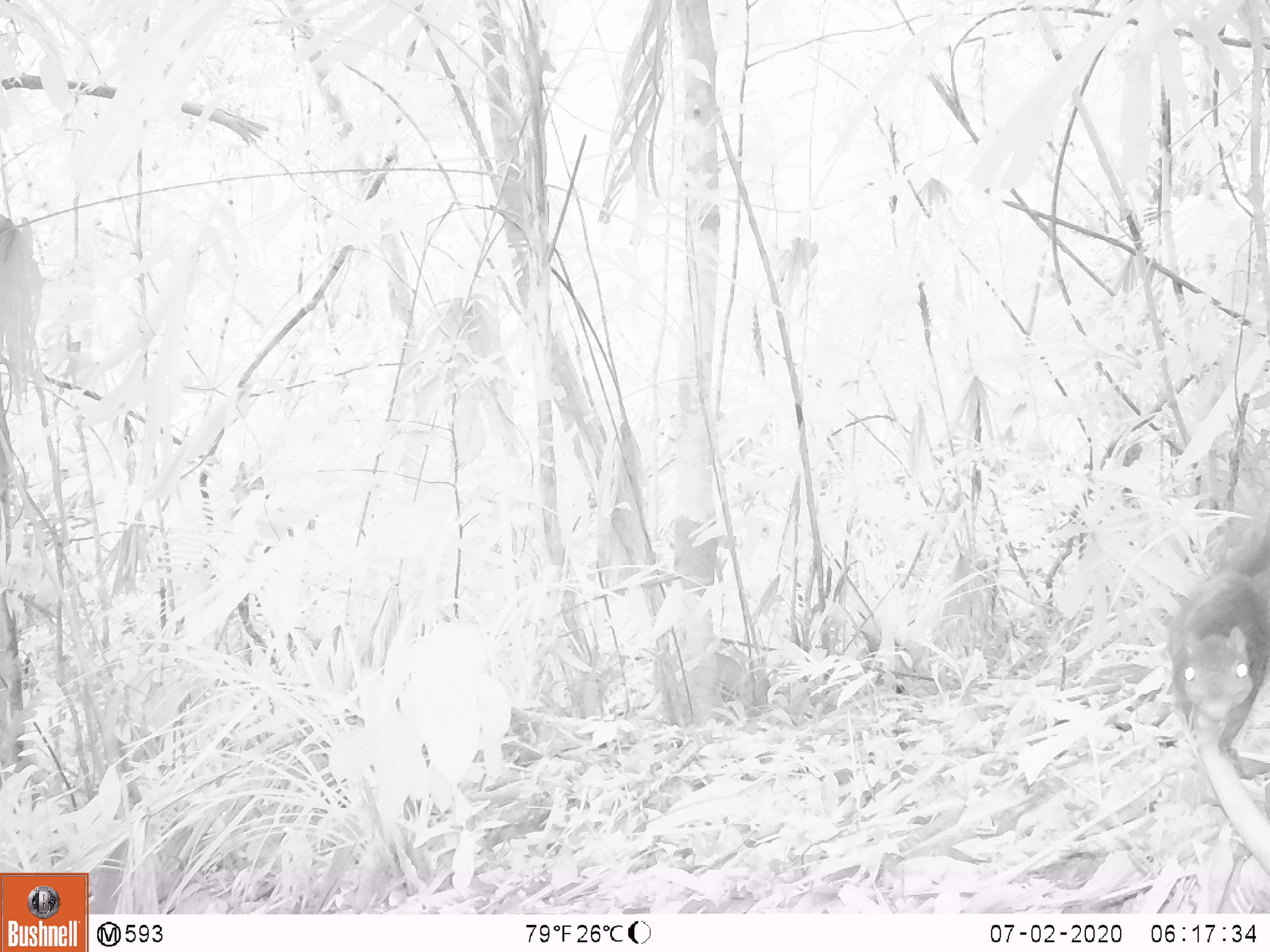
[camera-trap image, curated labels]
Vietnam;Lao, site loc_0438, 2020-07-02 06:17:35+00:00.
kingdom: Animalia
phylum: Chordata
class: Mammalia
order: Rodentia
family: Sciuridae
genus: Dremomys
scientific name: Dremomys rufigenis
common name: red-cheeked squirrel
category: red cheeked squirrel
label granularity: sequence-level